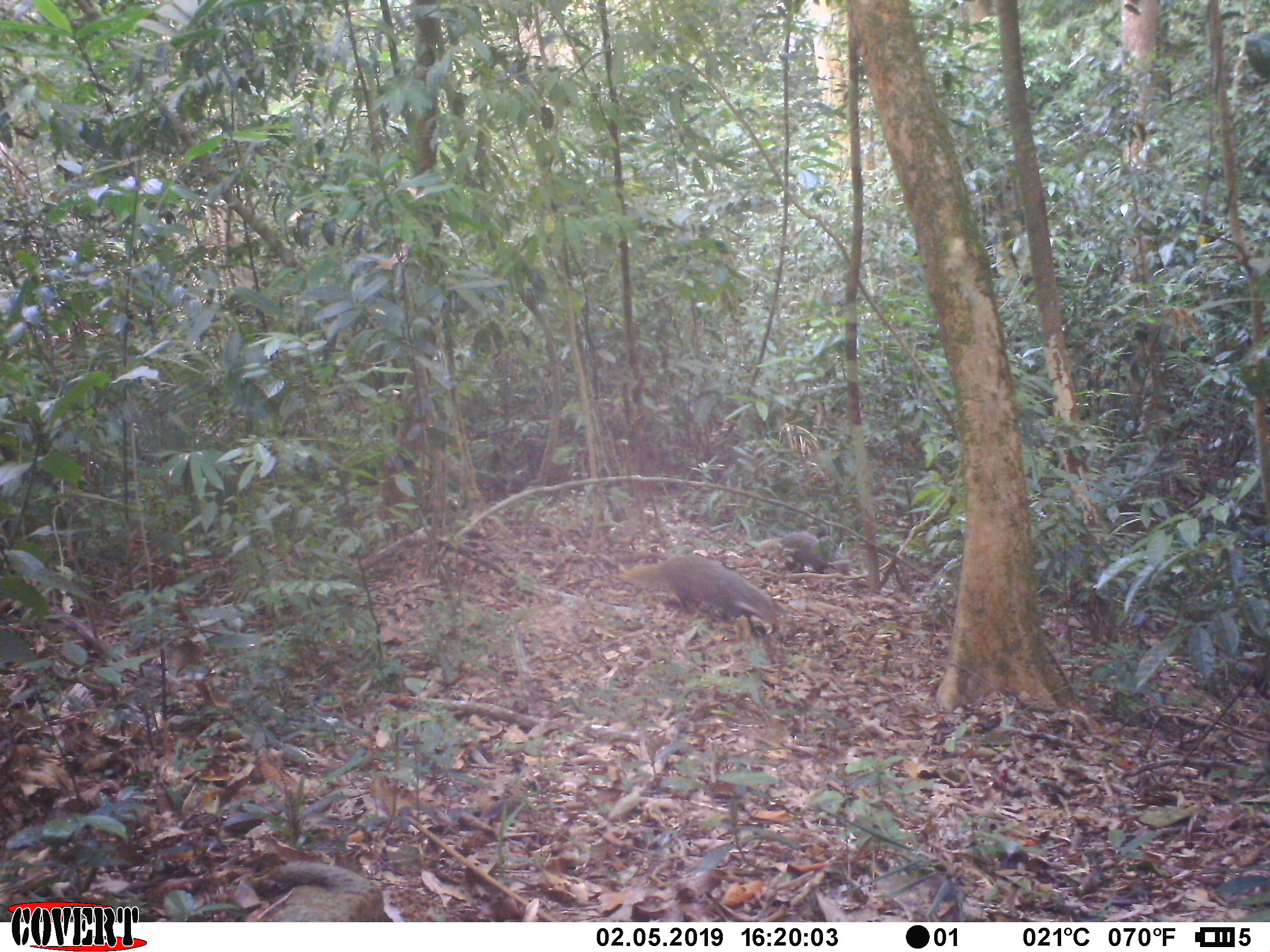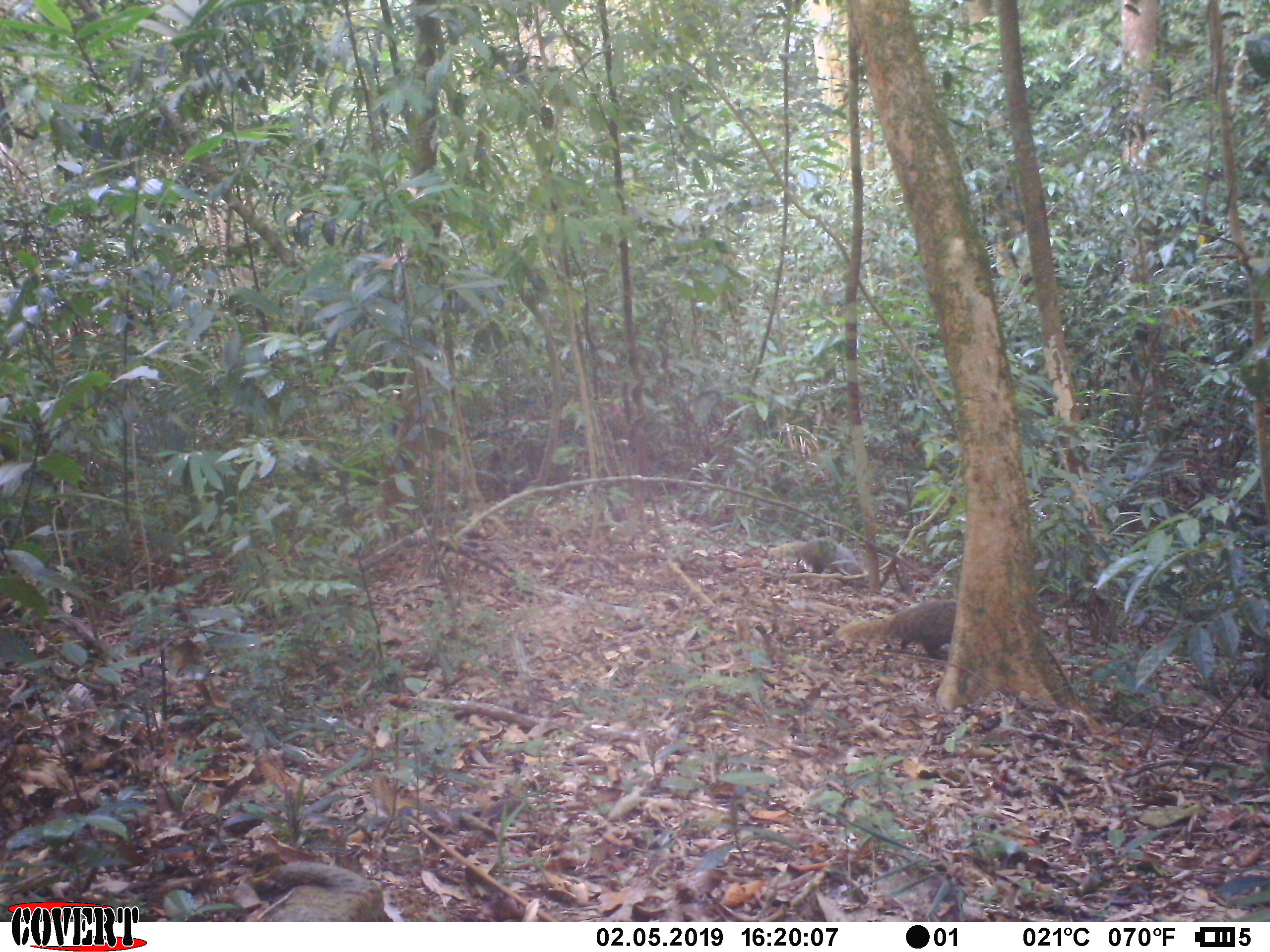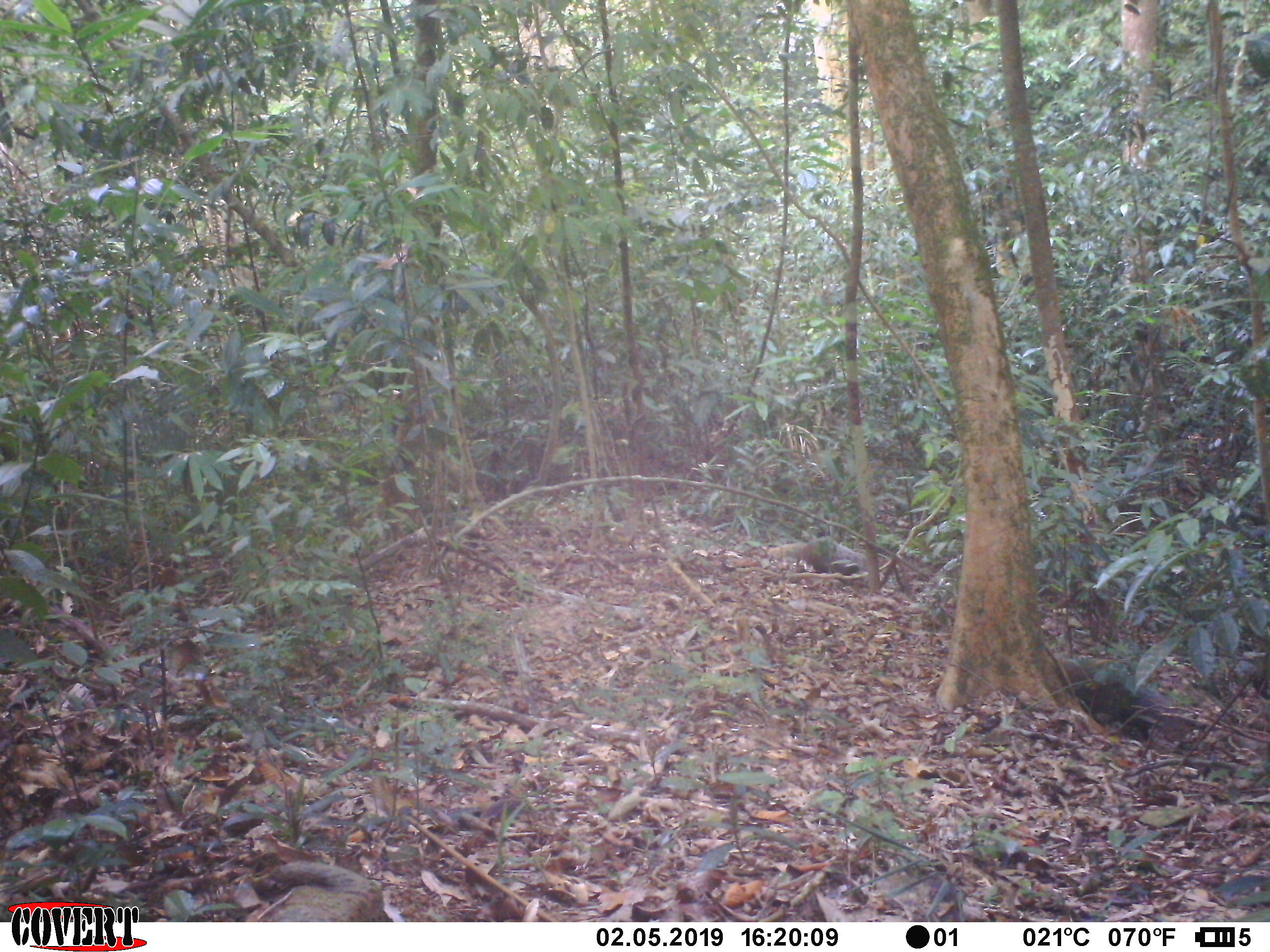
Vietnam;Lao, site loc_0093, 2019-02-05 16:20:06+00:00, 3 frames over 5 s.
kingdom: Animalia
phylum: Chordata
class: Mammalia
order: Carnivora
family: Herpestidae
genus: Urva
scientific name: Urva urva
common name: crab-eating mongoose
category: crab eating mongoose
Crab eating mongoose (crab-eating mongoose) (Urva urva). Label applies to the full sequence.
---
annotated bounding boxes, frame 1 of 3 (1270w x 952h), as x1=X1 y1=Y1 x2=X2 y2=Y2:
crab eating mongoose: x1=615 y1=553 x2=784 y2=632; x1=752 y1=531 x2=851 y2=577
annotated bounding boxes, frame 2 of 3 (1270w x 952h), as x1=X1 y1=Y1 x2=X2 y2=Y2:
crab eating mongoose: x1=834 y1=598 x2=956 y2=657; x1=750 y1=536 x2=867 y2=588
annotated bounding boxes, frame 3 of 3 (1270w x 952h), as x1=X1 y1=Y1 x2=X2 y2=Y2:
crab eating mongoose: x1=1050 y1=655 x2=1190 y2=737; x1=759 y1=536 x2=871 y2=583